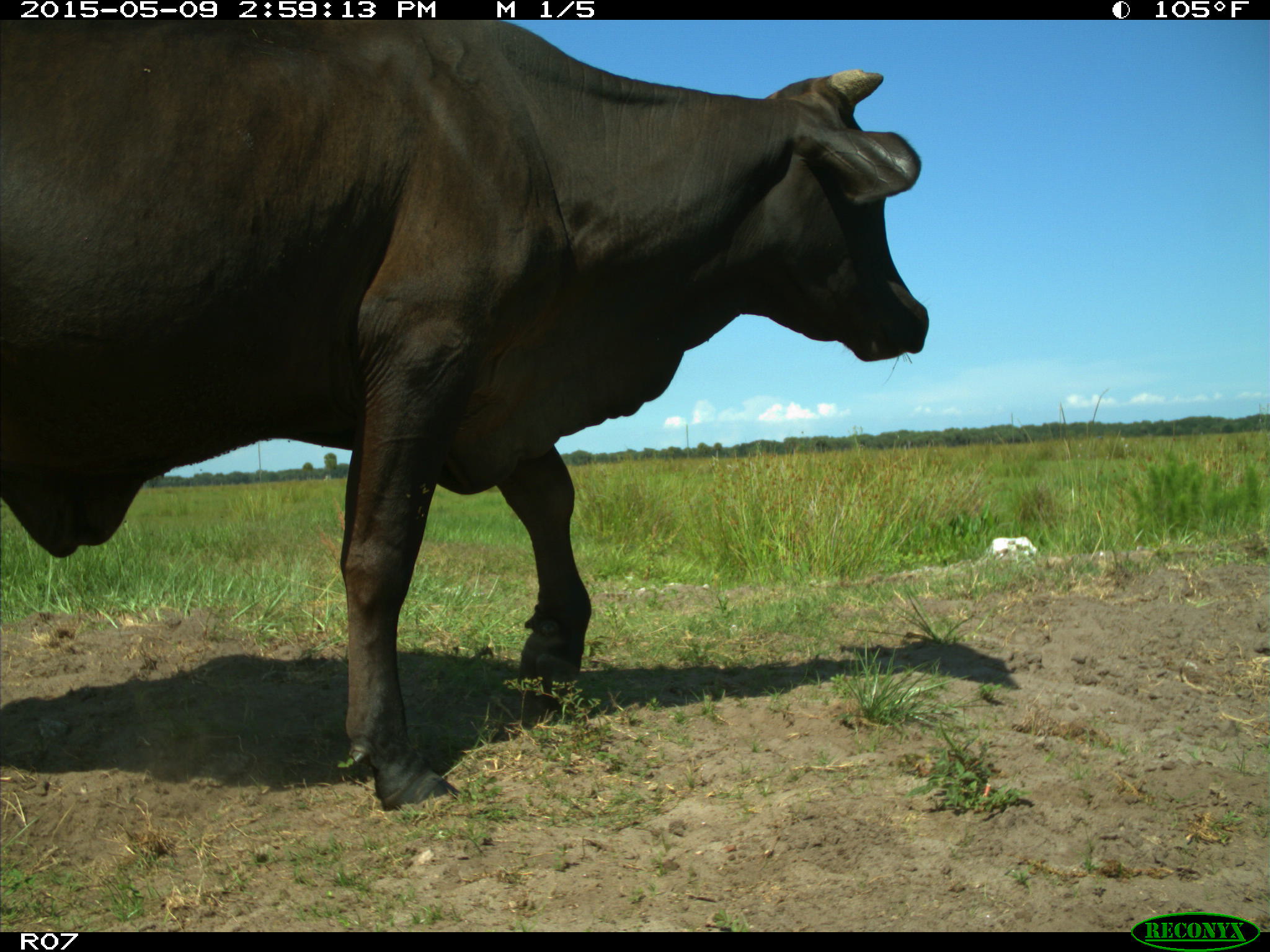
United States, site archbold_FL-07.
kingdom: Animalia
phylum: Chordata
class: Mammalia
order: Artiodactyla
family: Bovidae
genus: Bos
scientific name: Bos taurus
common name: domestic cow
Bos taurus (domestic cow).